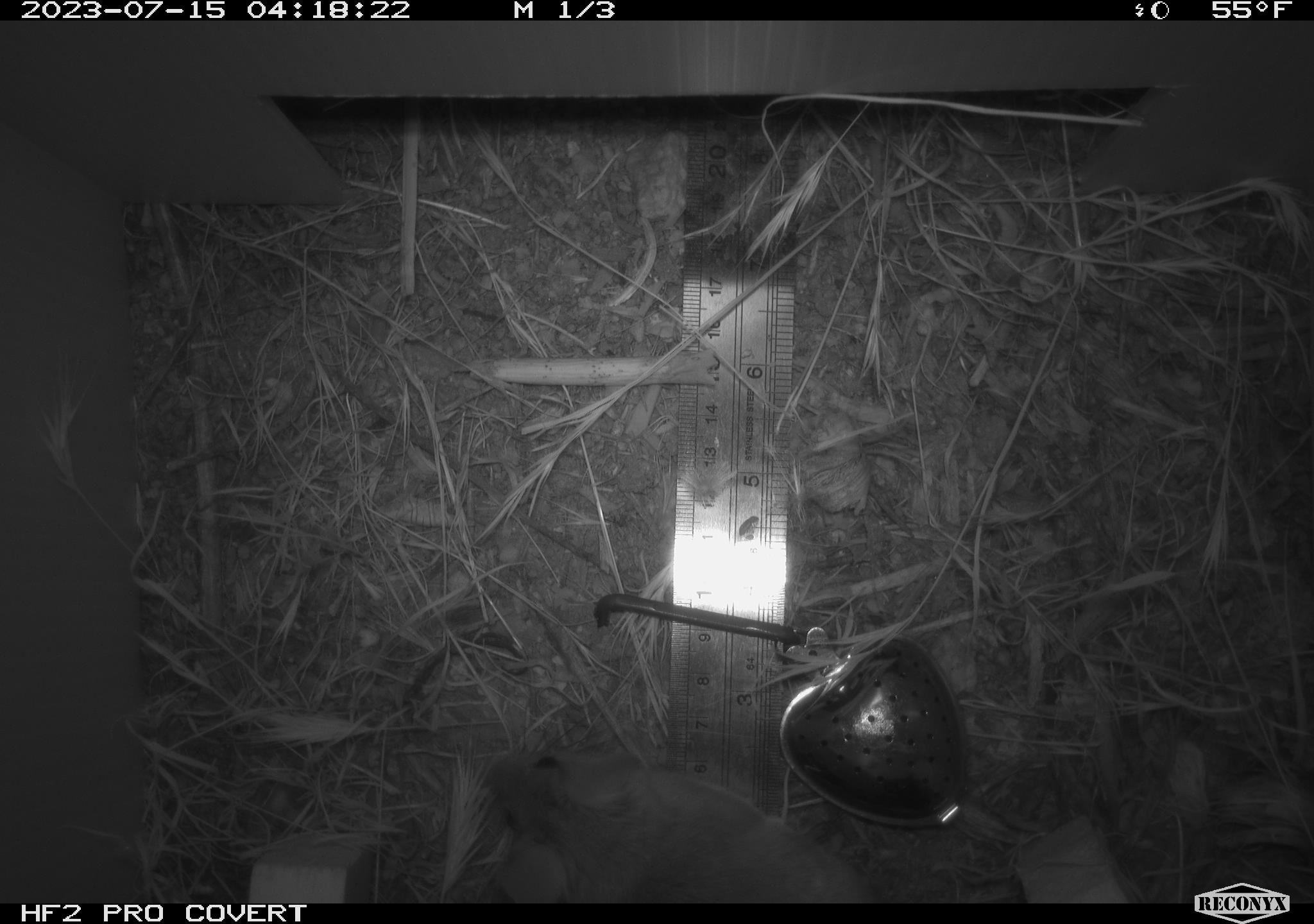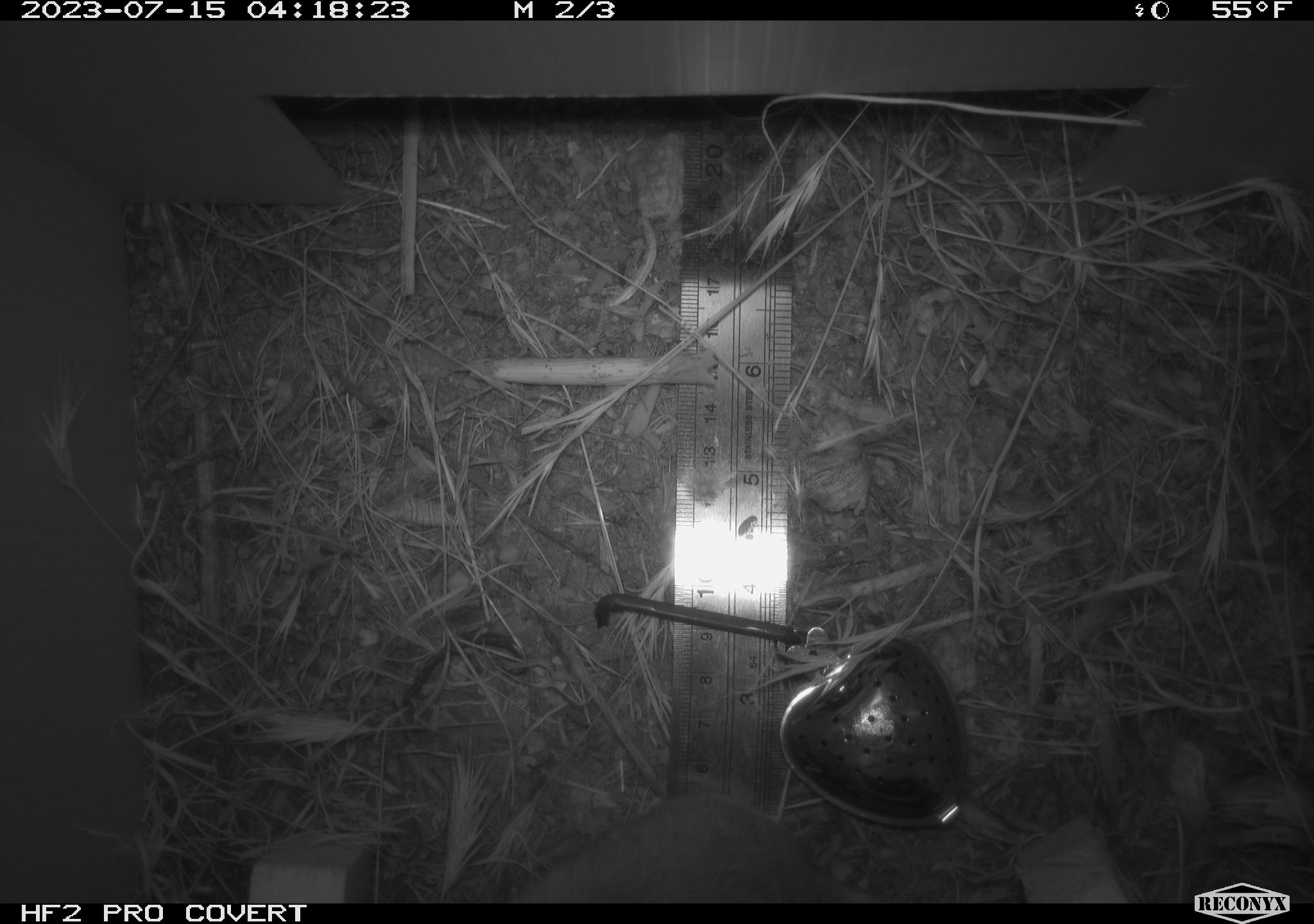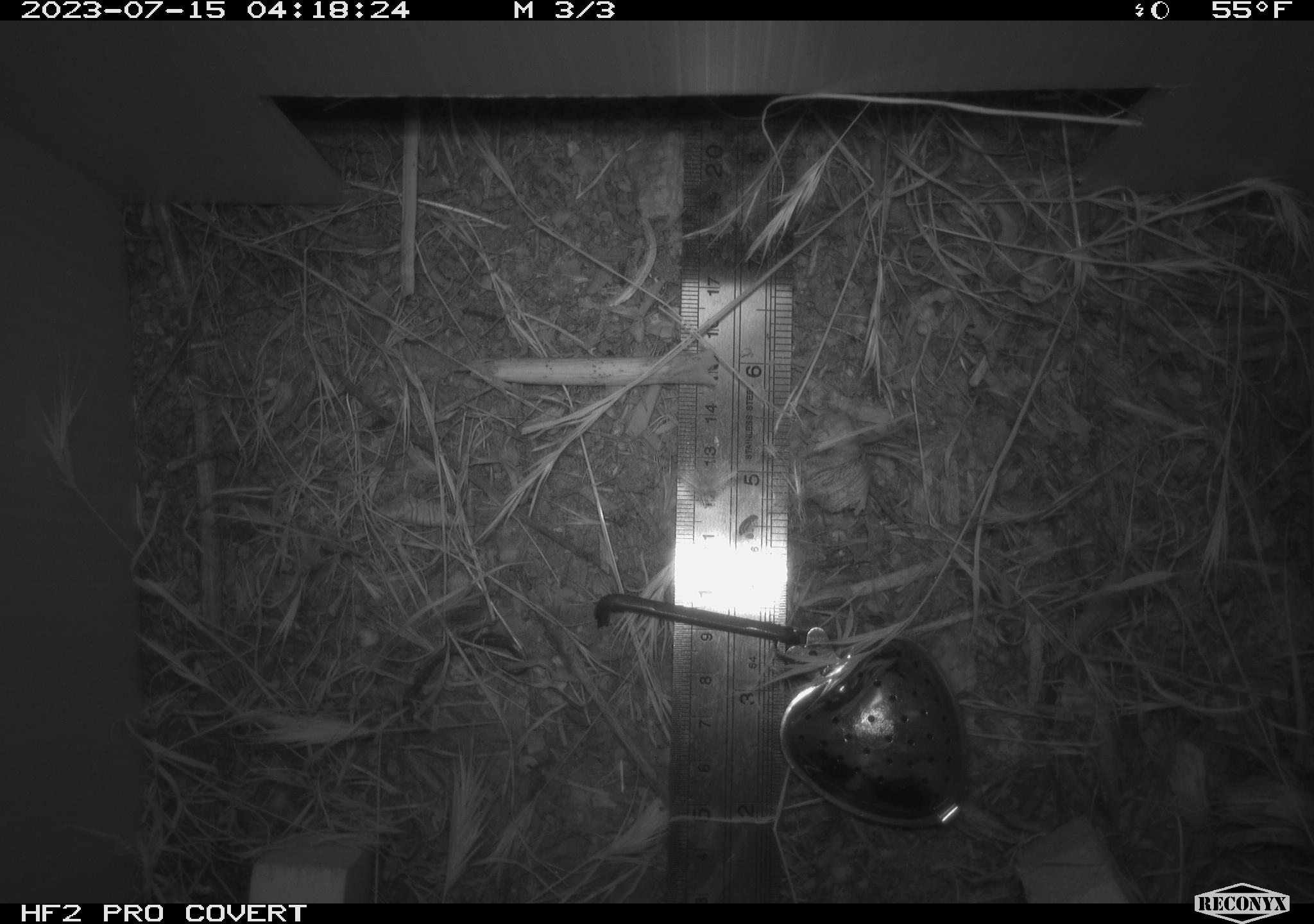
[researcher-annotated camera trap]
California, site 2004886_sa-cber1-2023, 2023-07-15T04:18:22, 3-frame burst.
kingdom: Animalia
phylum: Chordata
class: Mammalia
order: Rodentia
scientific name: Rodentia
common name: woodrat or rat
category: woodrat or rat species